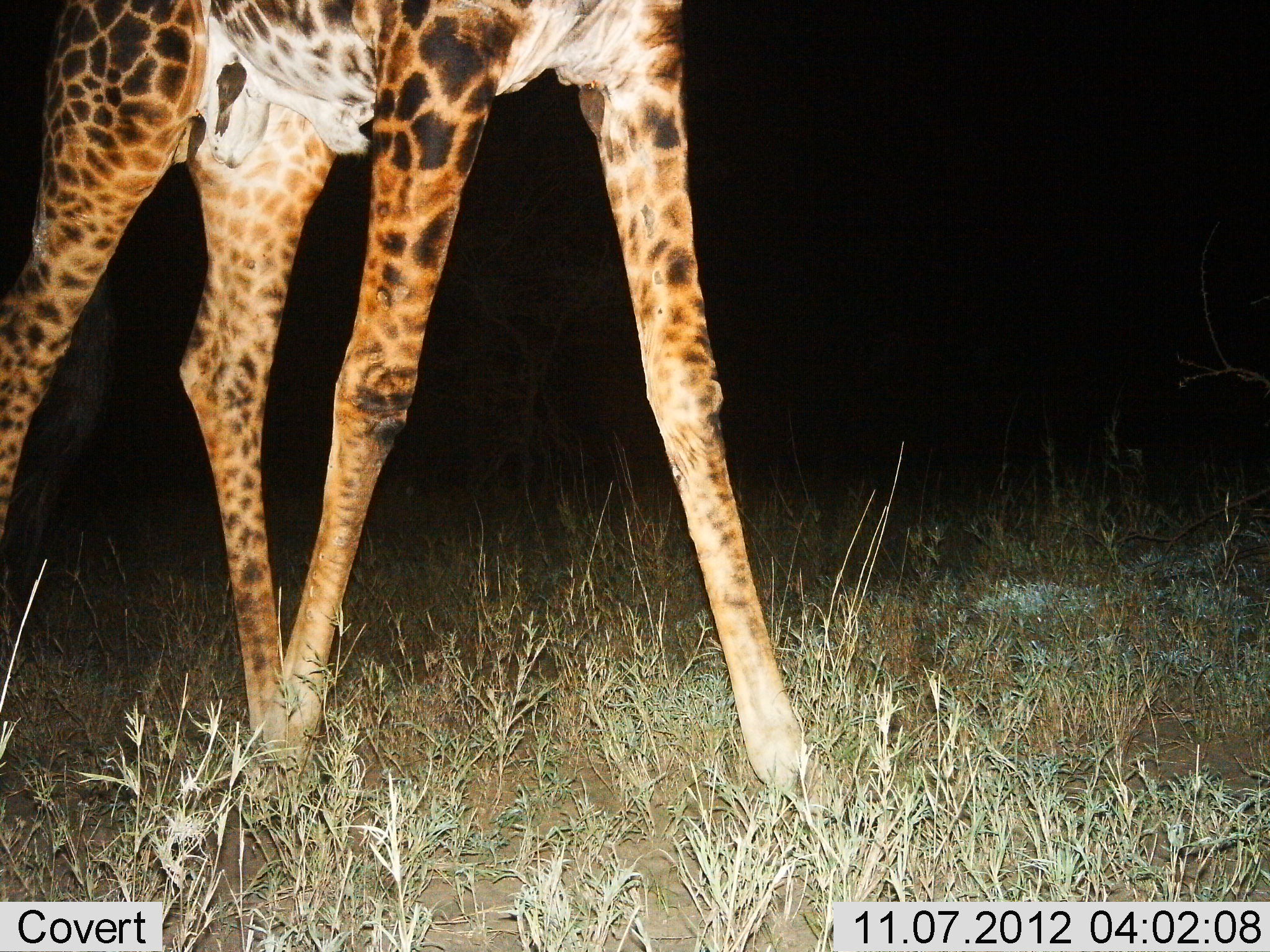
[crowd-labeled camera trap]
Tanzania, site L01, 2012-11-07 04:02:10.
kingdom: Animalia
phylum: Chordata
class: Mammalia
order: Artiodactyla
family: Giraffidae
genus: Giraffa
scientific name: Giraffa camelopardalis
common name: giraffe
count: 1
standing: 40%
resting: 0%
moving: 60%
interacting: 0%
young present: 0%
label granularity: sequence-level